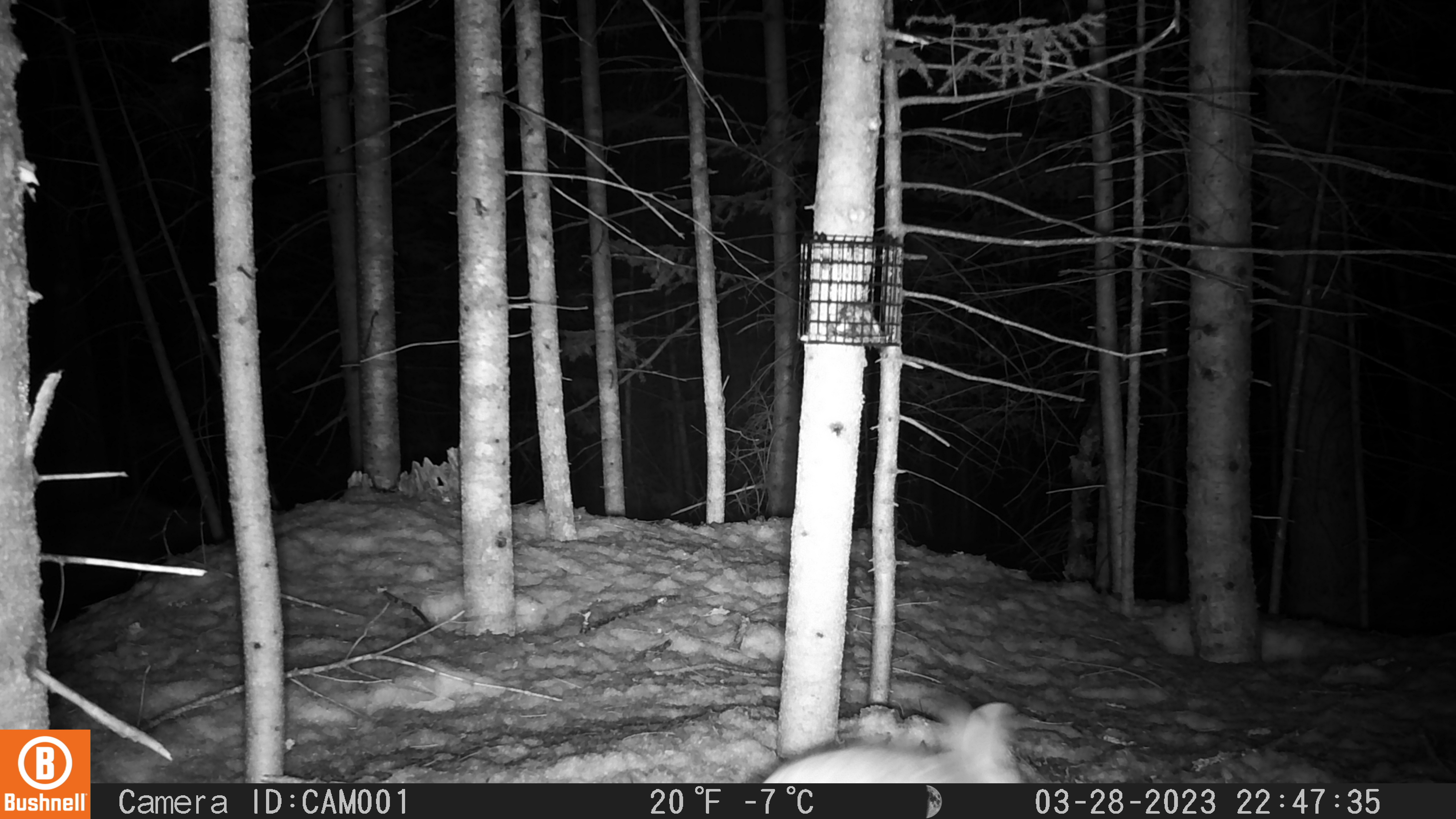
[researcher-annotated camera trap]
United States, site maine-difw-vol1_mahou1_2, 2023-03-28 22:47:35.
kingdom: Animalia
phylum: Chordata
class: Mammalia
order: Lagomorpha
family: Leporidae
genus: Lepus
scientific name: Lepus americanus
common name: snowshoe hare